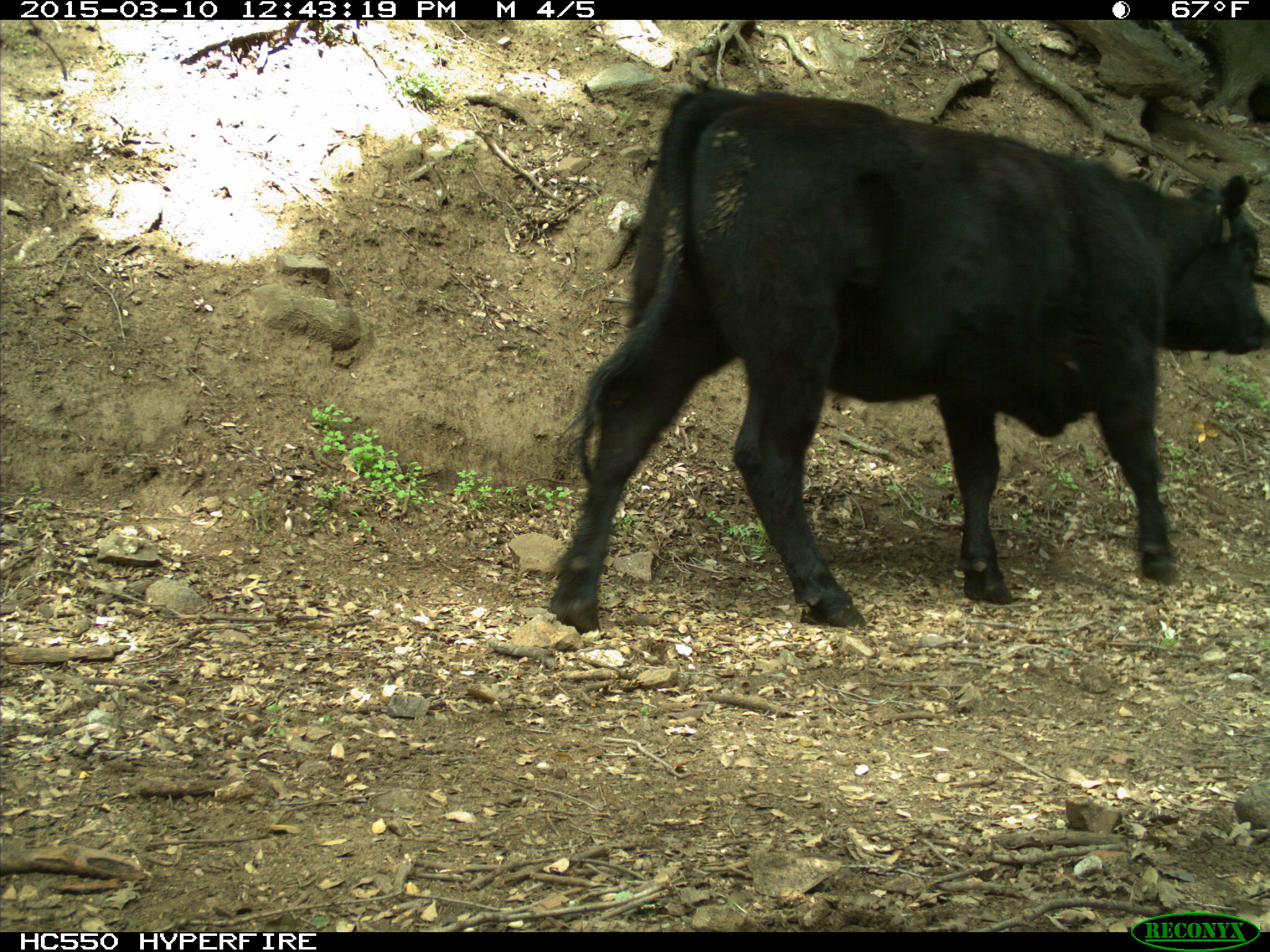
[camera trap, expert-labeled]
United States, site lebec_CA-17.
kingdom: Animalia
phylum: Chordata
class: Mammalia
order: Artiodactyla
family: Bovidae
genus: Bos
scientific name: Bos taurus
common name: domestic cow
Bos taurus (domestic cow).